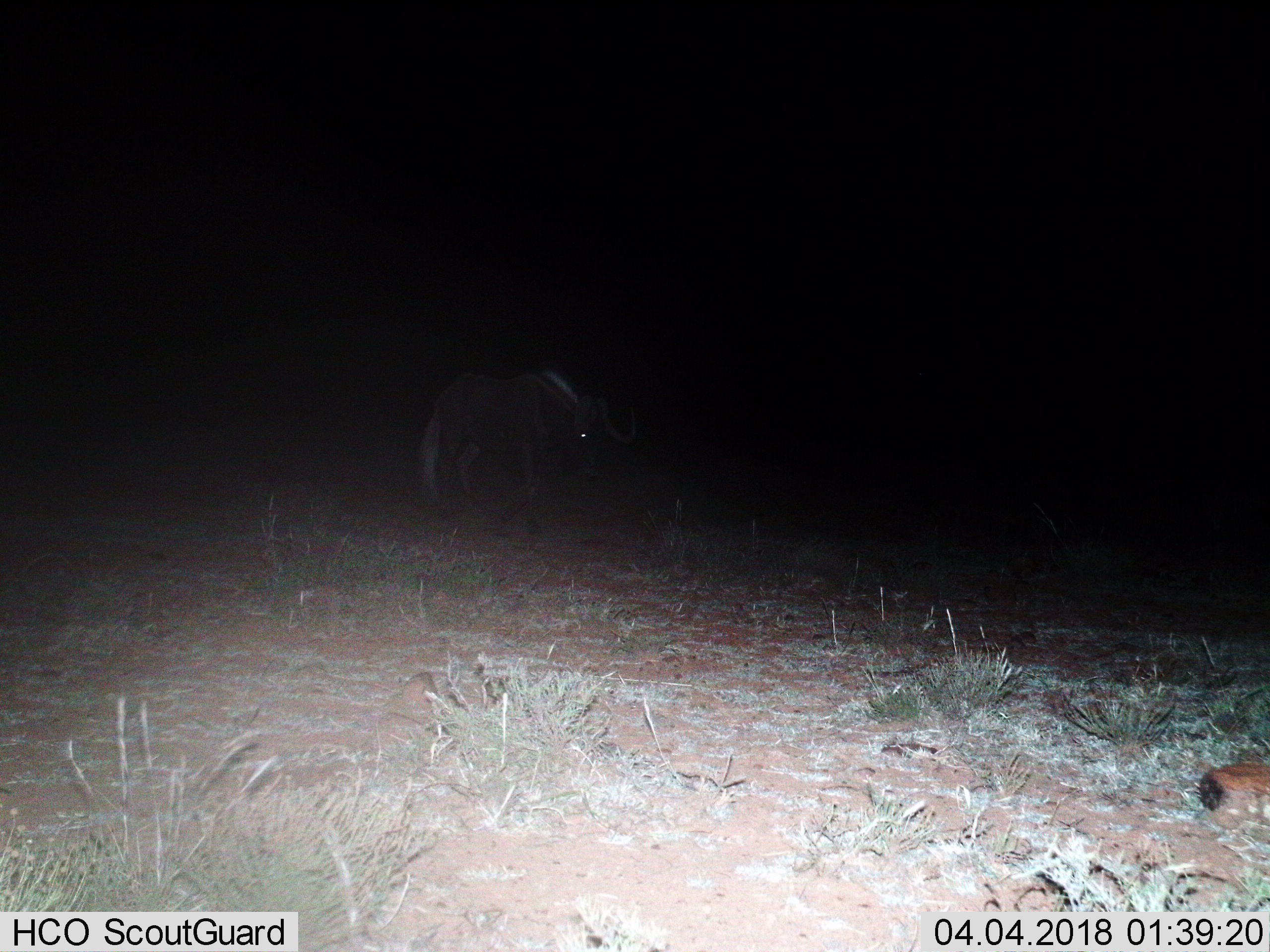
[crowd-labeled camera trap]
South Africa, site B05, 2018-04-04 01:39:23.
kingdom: Animalia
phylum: Chordata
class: Mammalia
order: Artiodactyla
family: Bovidae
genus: Connochaetes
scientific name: Connochaetes gnou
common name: black wildebeest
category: wildebeestblack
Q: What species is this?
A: Wildebeestblack (black wildebeest) (Connochaetes gnou).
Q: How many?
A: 1.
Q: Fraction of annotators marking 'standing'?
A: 50%.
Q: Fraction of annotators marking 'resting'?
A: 0%.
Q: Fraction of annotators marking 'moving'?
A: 50%.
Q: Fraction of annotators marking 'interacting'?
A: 0%.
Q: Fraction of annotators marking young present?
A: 0%.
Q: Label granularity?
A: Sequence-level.